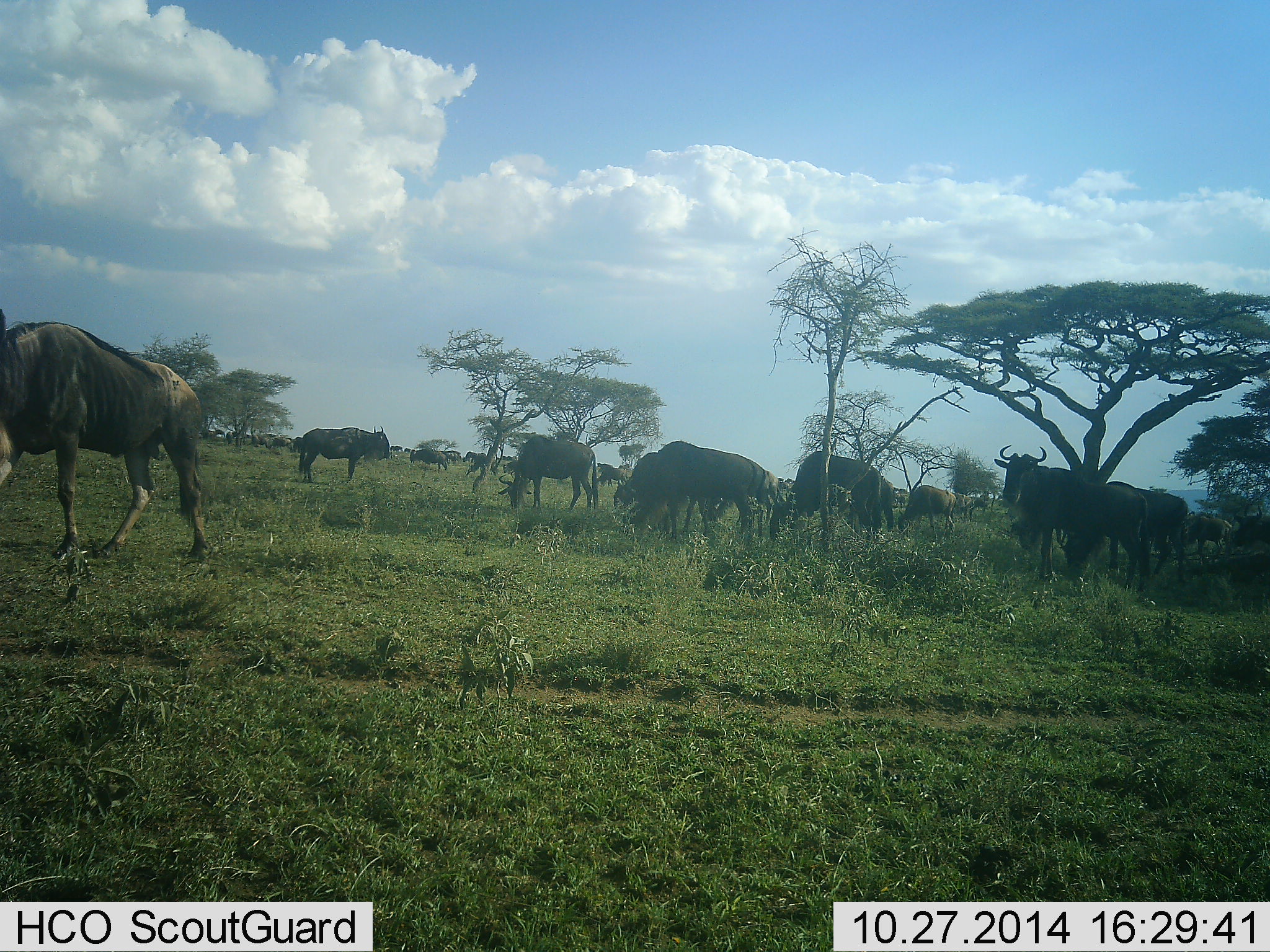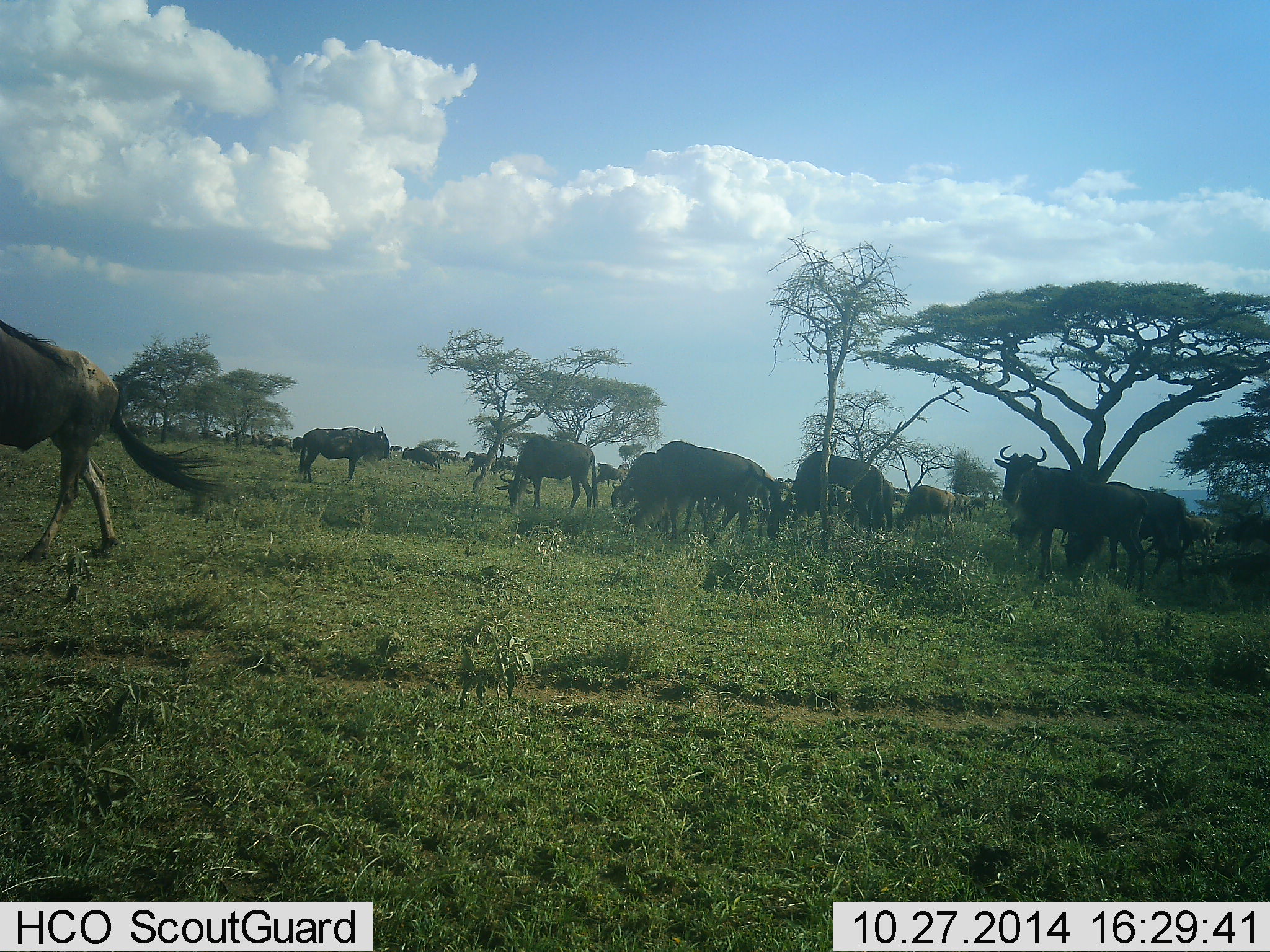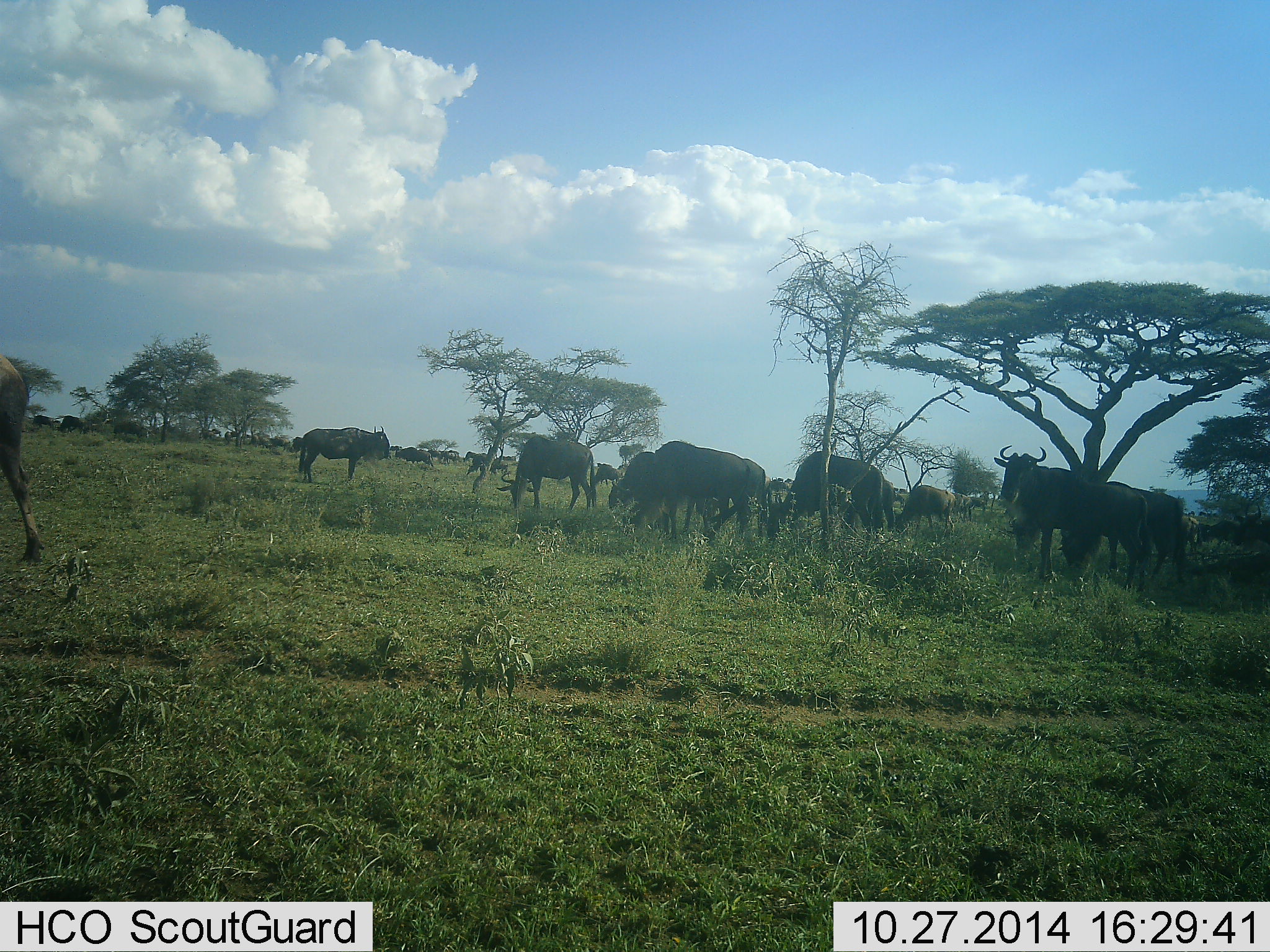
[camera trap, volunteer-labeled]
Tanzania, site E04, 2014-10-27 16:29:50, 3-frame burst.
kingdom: Animalia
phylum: Chordata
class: Mammalia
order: Artiodactyla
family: Bovidae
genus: Connochaetes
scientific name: Connochaetes taurinus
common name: blue wildebeest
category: wildebeest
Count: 11-50.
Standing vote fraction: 50%.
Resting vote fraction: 0%.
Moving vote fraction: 60%.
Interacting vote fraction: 0%.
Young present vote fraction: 0%.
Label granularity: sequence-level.